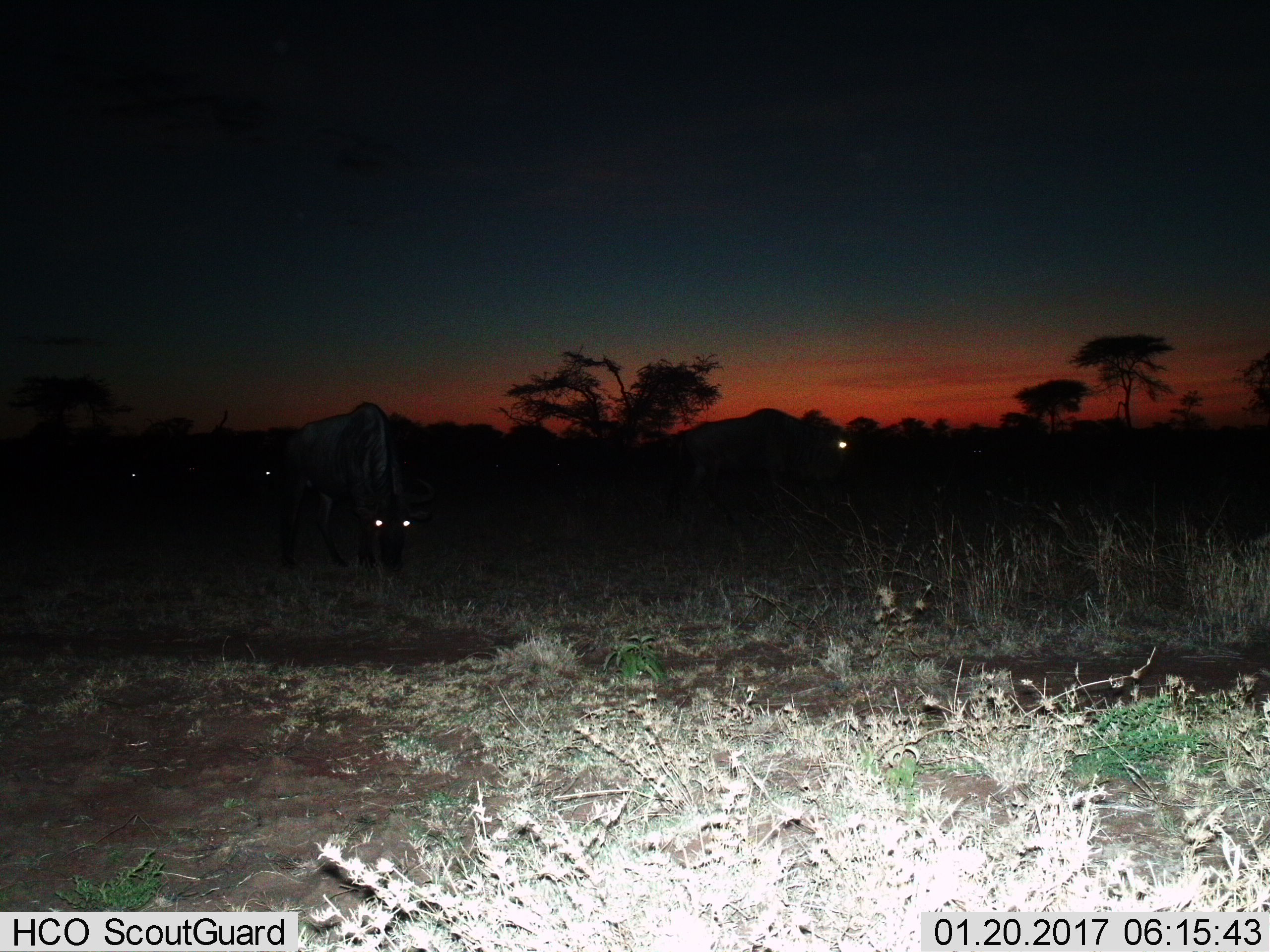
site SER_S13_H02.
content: unidentified animal